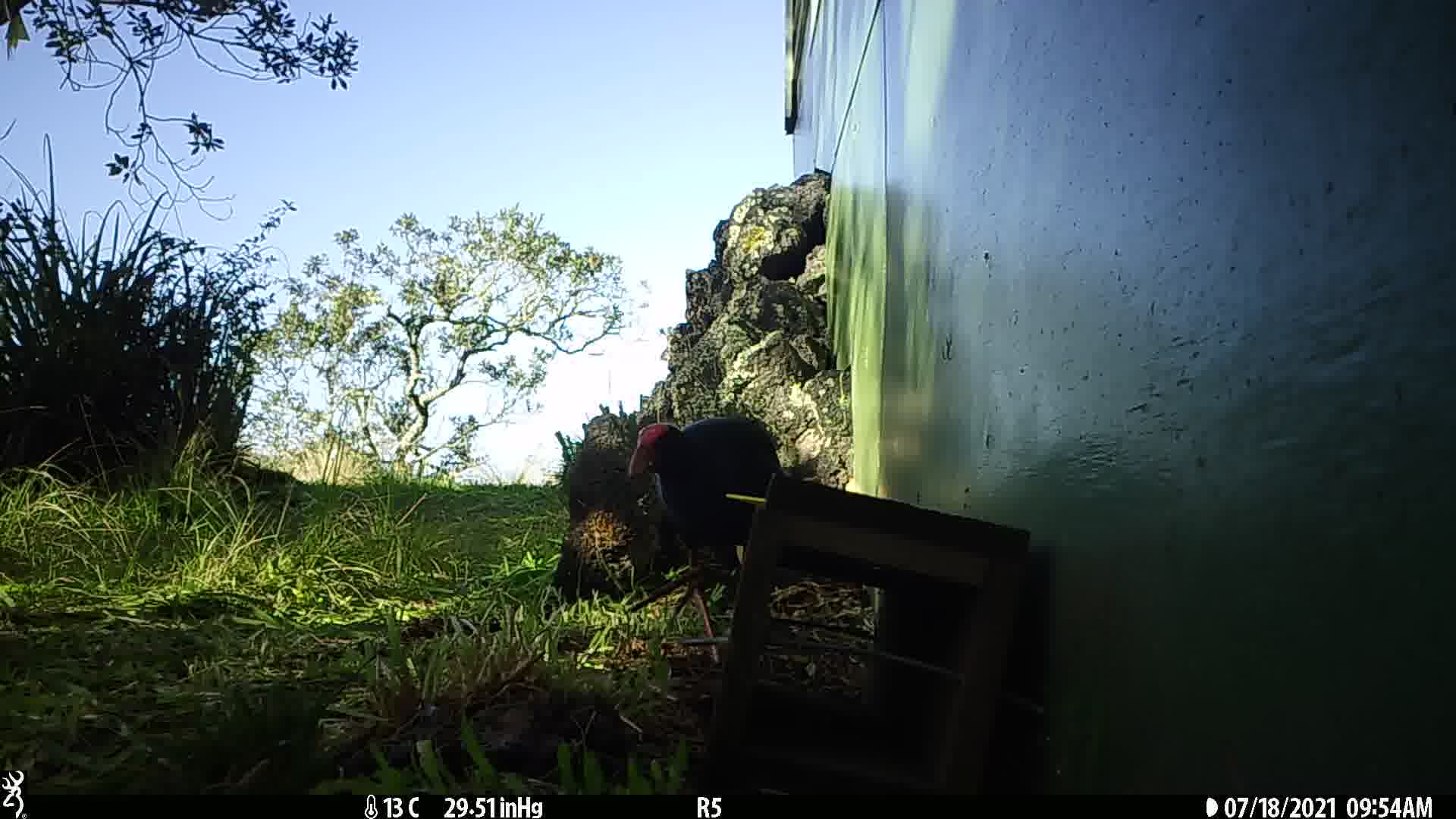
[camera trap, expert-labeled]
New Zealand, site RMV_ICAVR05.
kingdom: Animalia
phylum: Chordata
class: Aves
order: Gruiformes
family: Rallidae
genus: Porphyrio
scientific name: Porphyrio melanotus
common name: australasian swamphen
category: pukeko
Pukeko (australasian swamphen) (Porphyrio melanotus).